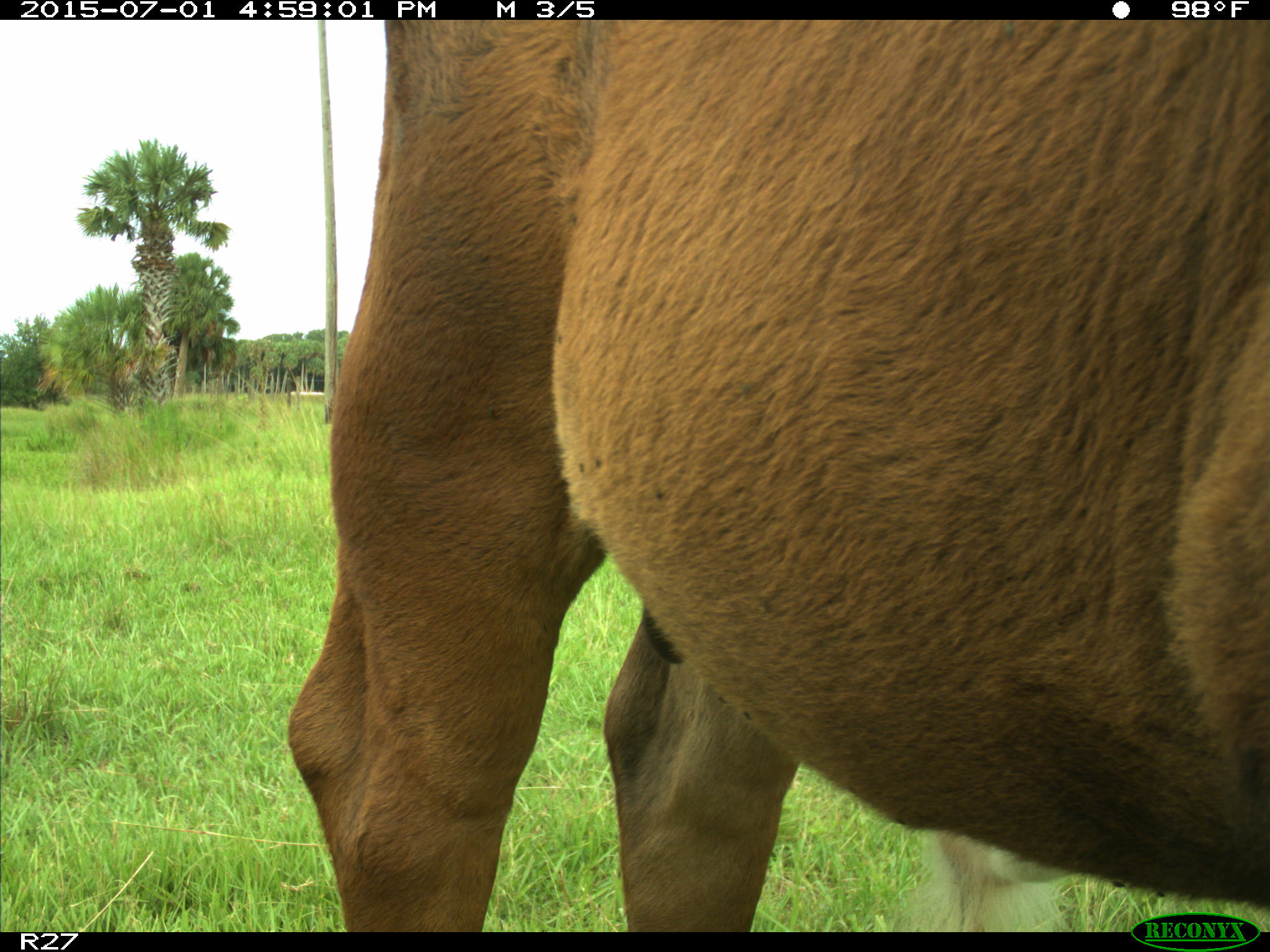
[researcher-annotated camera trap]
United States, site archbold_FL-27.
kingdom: Animalia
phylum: Chordata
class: Mammalia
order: Artiodactyla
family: Bovidae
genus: Bos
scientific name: Bos taurus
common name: domestic cow